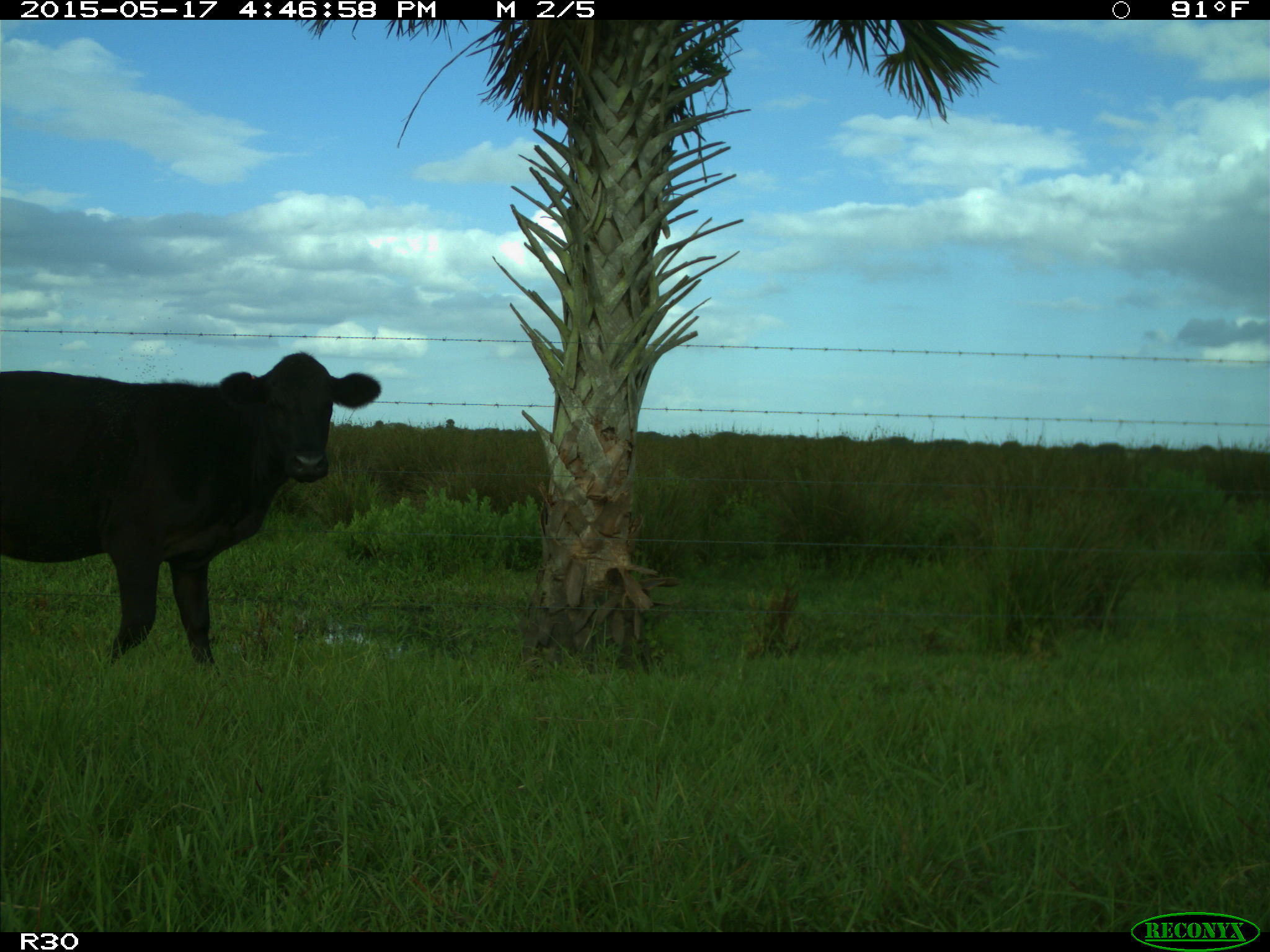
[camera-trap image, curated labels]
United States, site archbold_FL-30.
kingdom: Animalia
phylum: Chordata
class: Mammalia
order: Artiodactyla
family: Bovidae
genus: Bos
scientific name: Bos taurus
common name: domestic cow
Bos taurus (domestic cow).